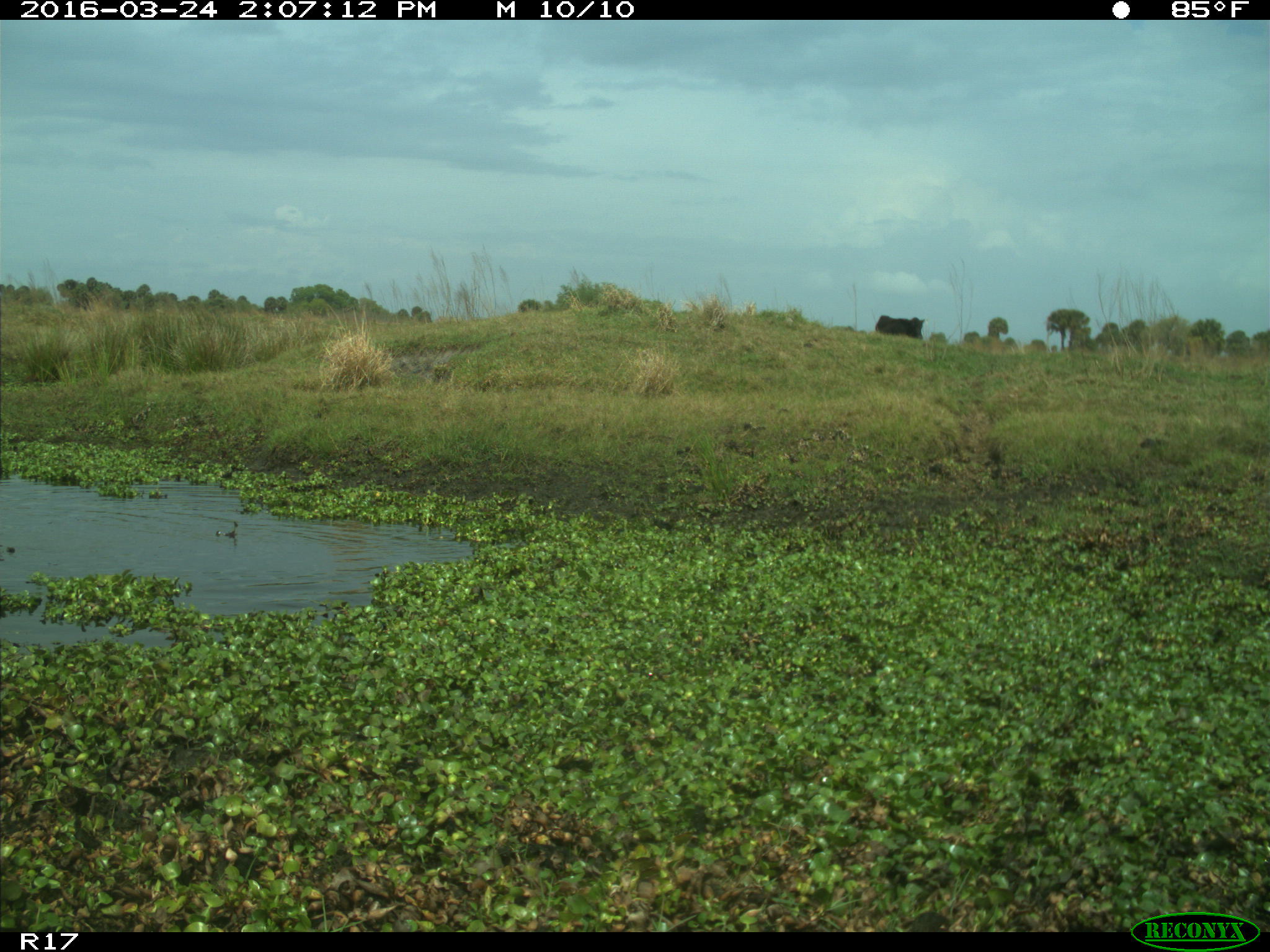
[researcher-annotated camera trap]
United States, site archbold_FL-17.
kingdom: Animalia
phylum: Chordata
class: Mammalia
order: Artiodactyla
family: Bovidae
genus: Bos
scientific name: Bos taurus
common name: domestic cow